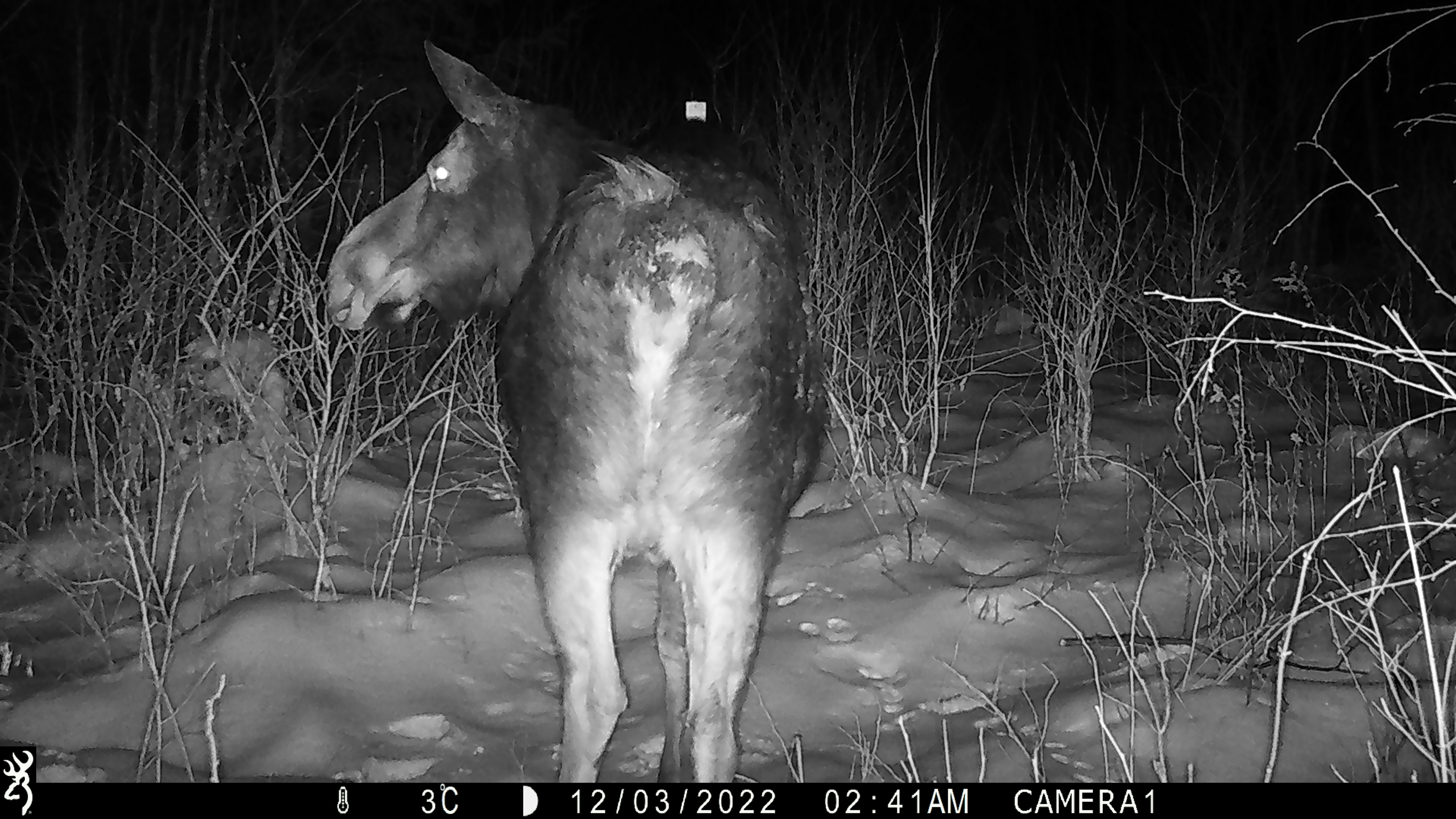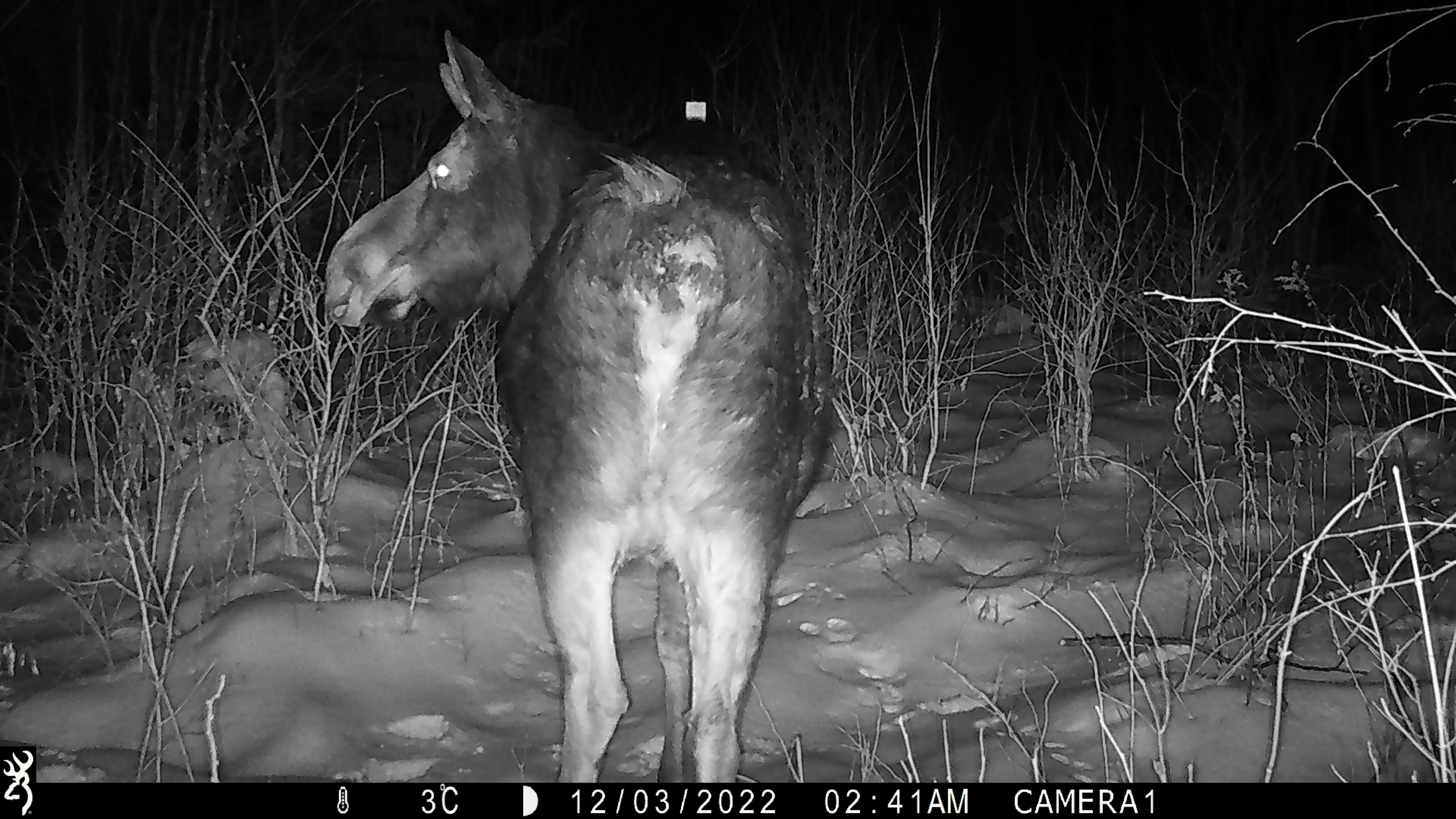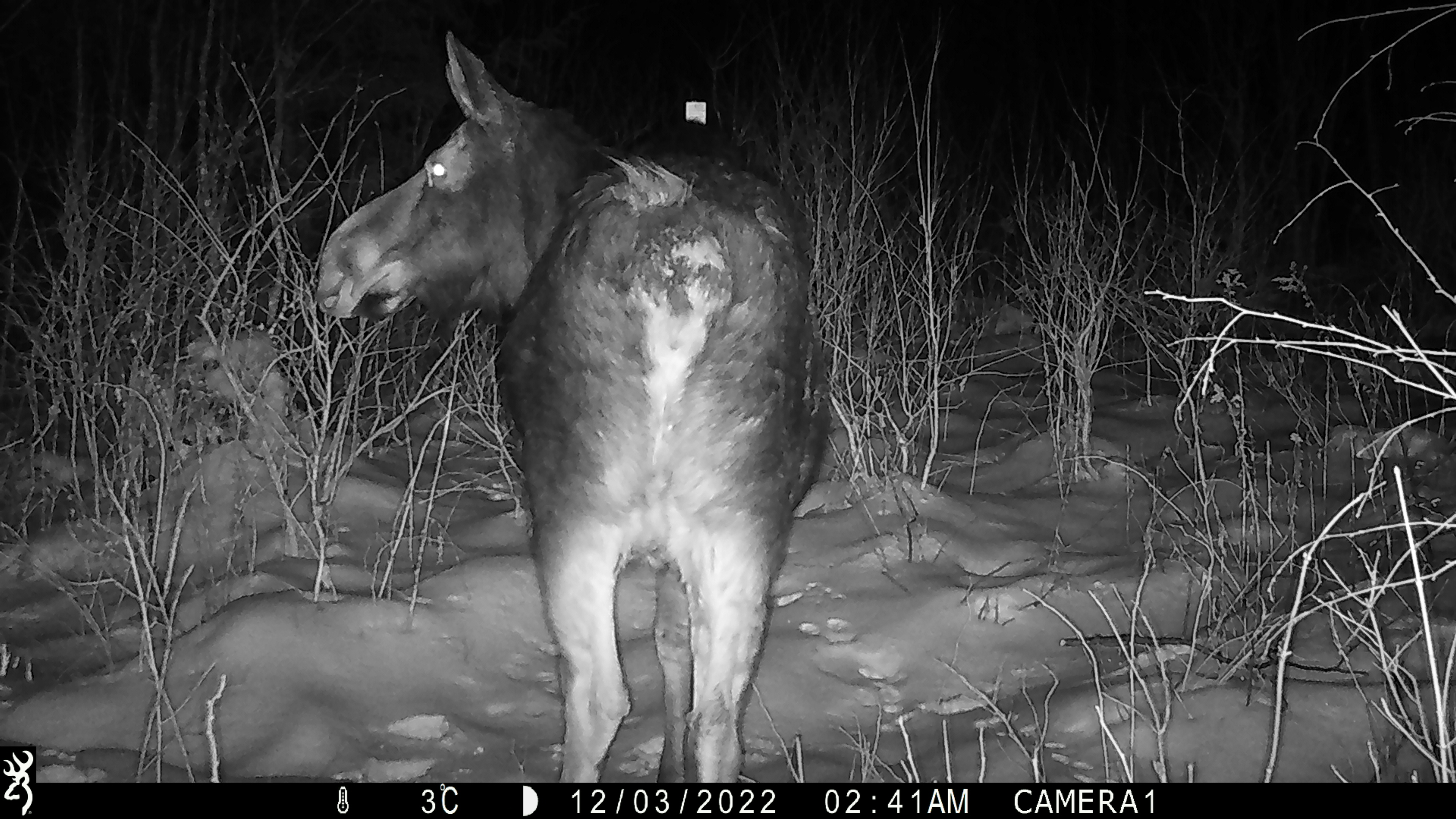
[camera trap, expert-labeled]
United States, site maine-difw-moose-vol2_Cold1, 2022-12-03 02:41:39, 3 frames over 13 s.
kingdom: Animalia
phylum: Chordata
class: Mammalia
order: Artiodactyla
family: Cervidae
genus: Alces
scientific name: Alces alces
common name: moose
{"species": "moose (Alces alces)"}